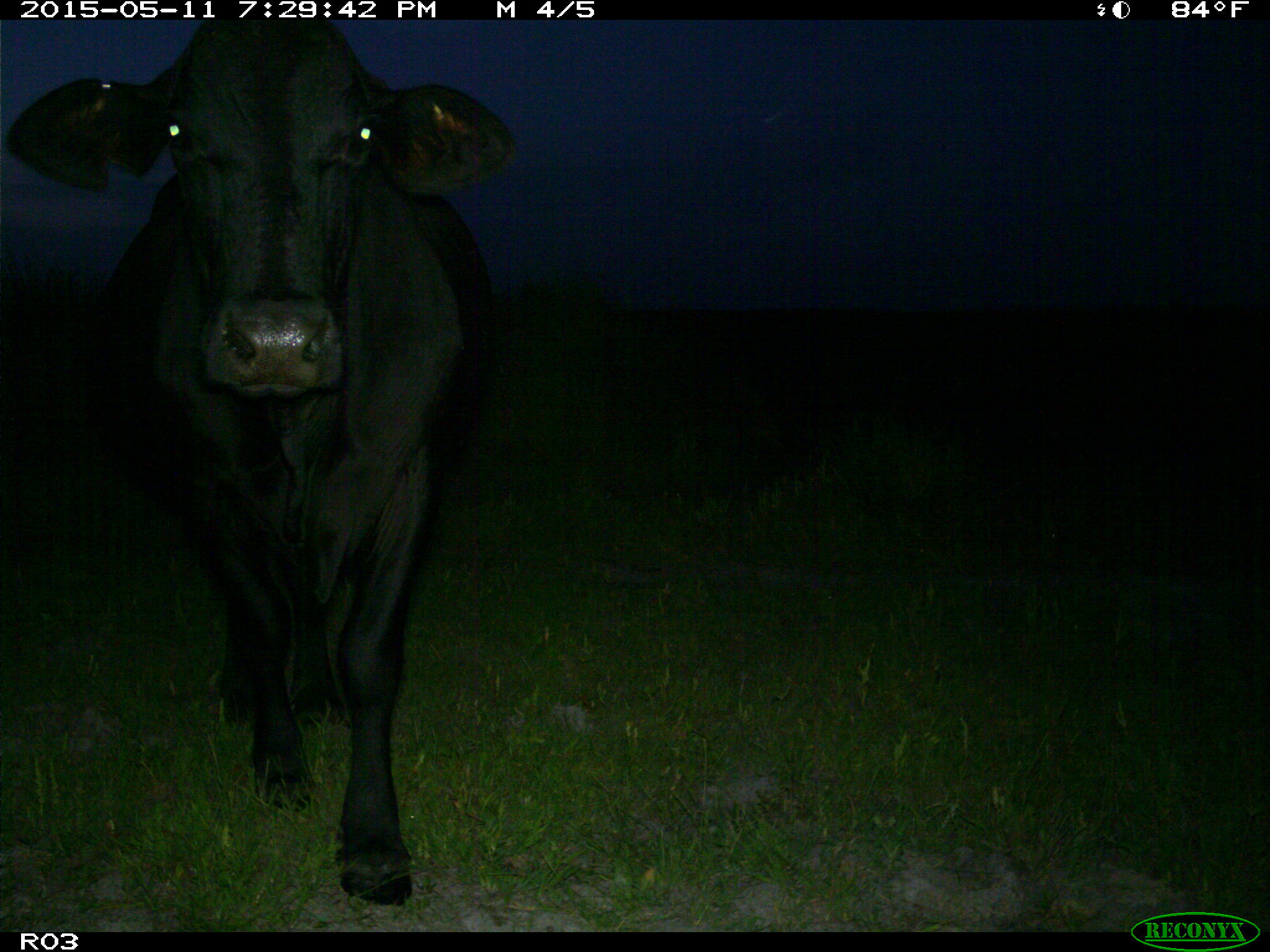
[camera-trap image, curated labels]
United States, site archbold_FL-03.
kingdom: Animalia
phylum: Chordata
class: Mammalia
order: Artiodactyla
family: Bovidae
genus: Bos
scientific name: Bos taurus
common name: domestic cow